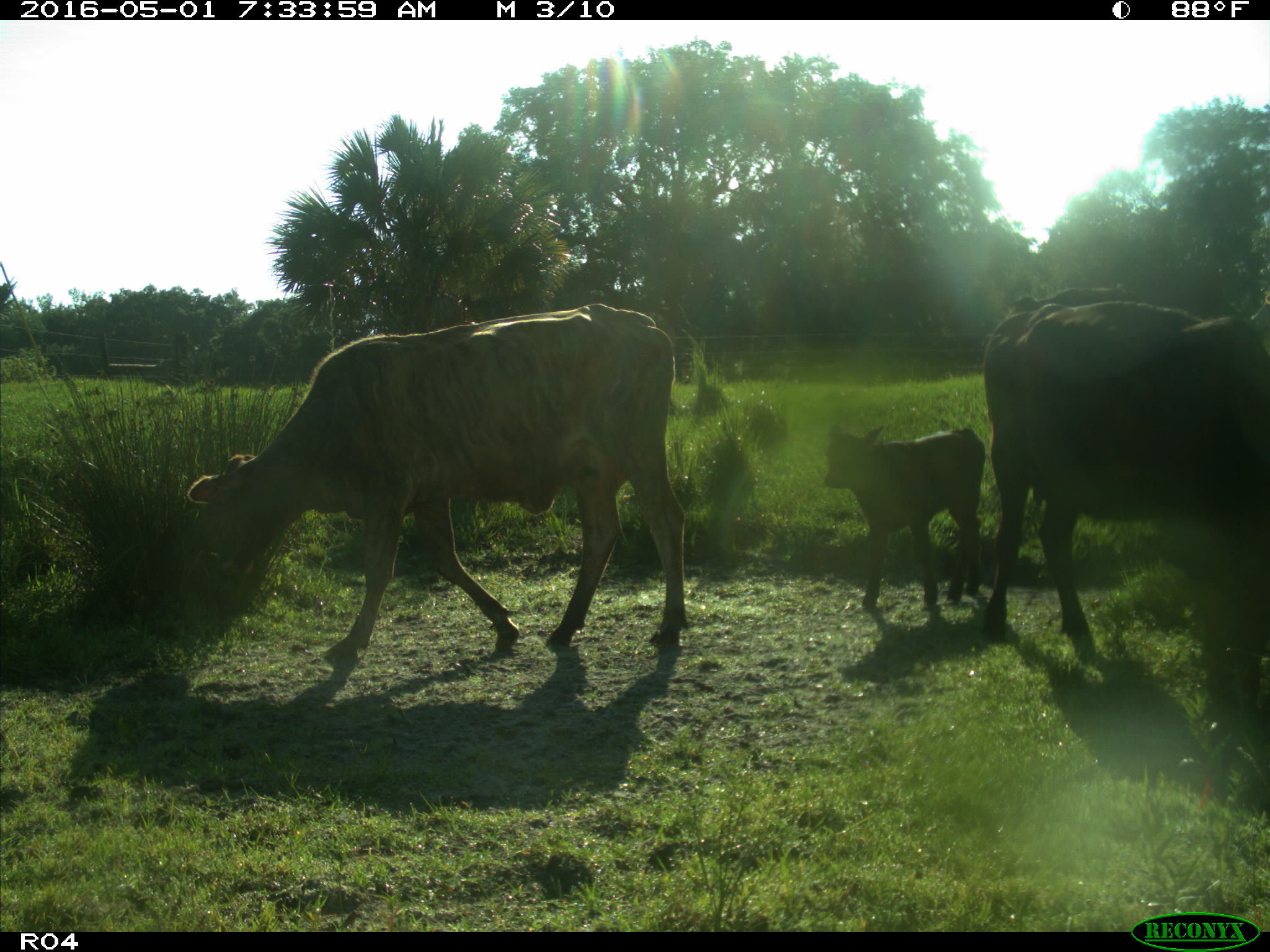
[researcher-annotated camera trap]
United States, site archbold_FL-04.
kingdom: Animalia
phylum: Chordata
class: Mammalia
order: Artiodactyla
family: Bovidae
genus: Bos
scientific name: Bos taurus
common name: domestic cow